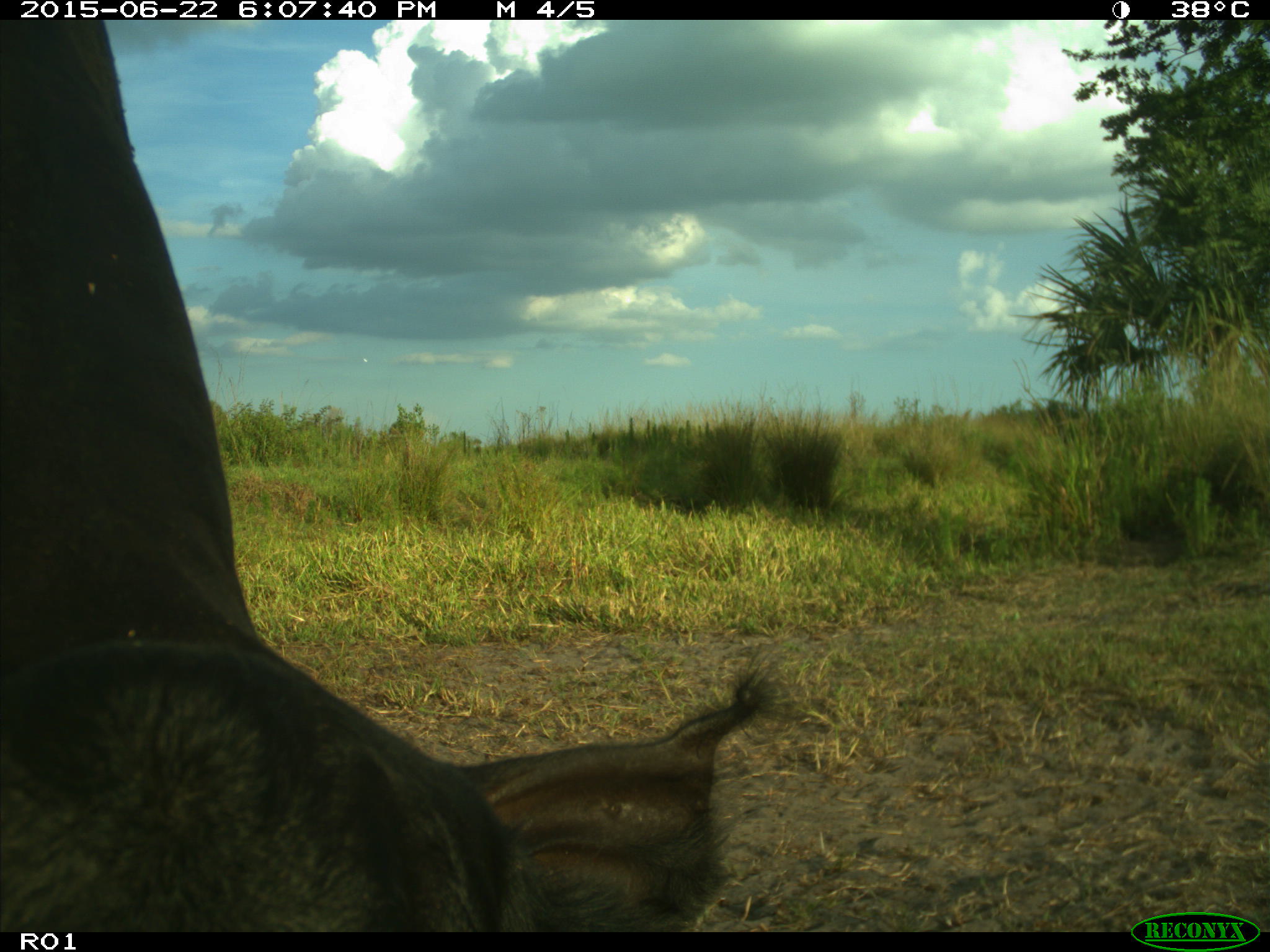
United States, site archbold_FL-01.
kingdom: Animalia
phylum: Chordata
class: Mammalia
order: Artiodactyla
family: Bovidae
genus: Bos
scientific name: Bos taurus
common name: domestic cow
Bos taurus (domestic cow).